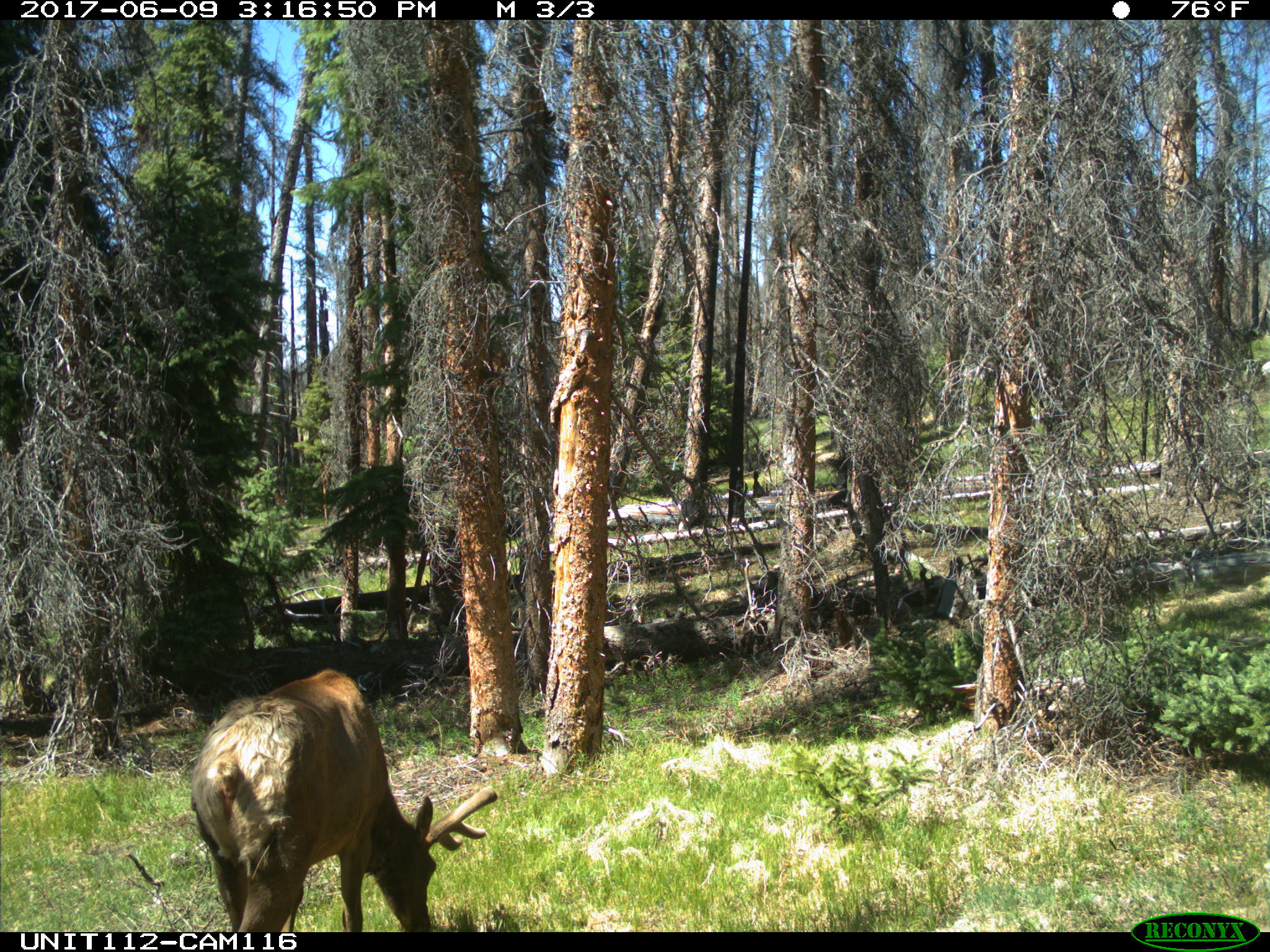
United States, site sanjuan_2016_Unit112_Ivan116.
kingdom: Animalia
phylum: Chordata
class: Mammalia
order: Artiodactyla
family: Cervidae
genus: Cervus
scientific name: Cervus elaphus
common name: red deer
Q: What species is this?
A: Cervus elaphus (red deer).